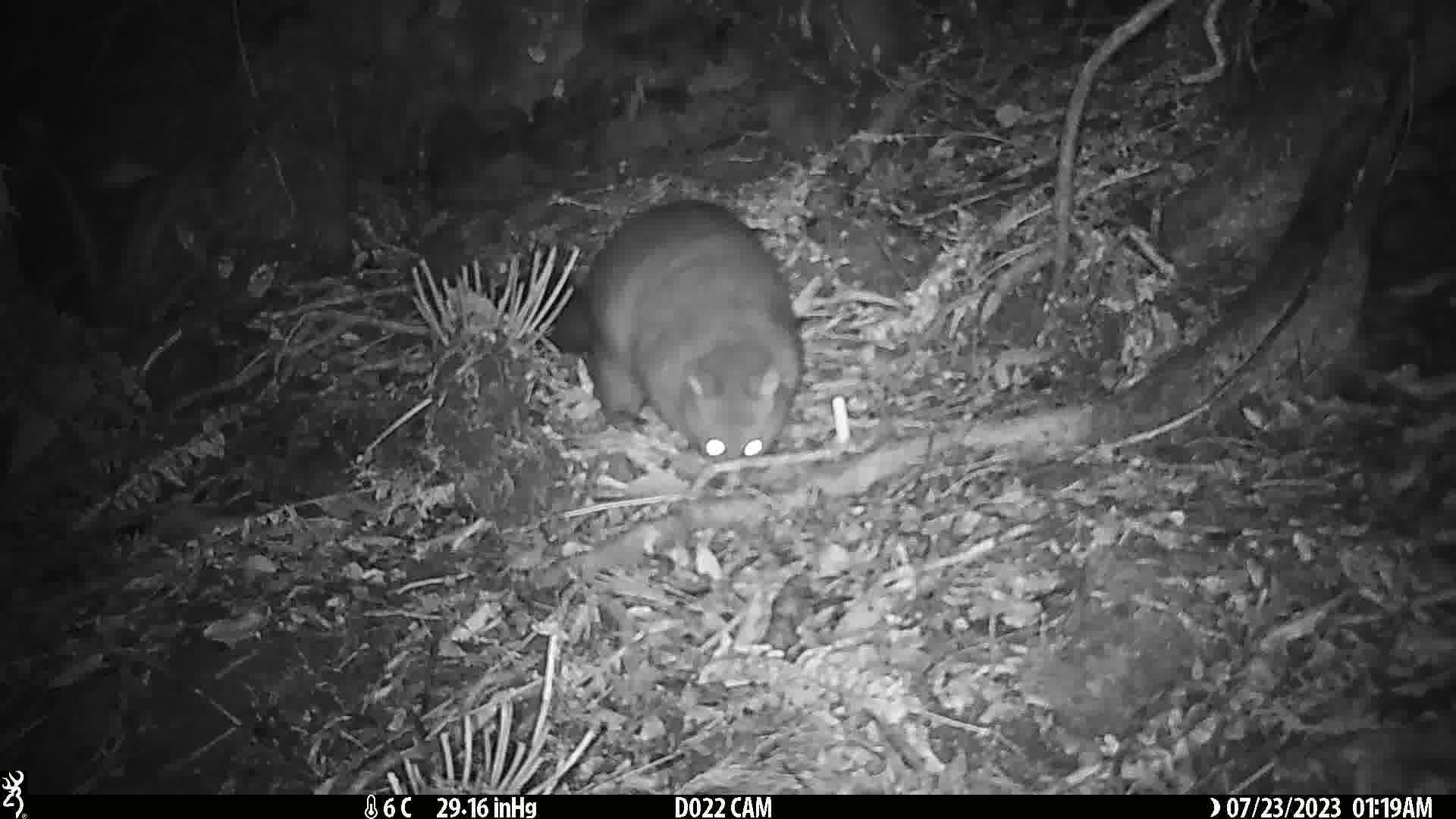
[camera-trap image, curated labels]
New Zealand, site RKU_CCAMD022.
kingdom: Animalia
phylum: Chordata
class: Mammalia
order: Diprotodontia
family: Phalangeridae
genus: Trichosurus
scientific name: Trichosurus vulpecula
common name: common brushtail possum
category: possum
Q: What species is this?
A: Possum (common brushtail possum) (Trichosurus vulpecula).